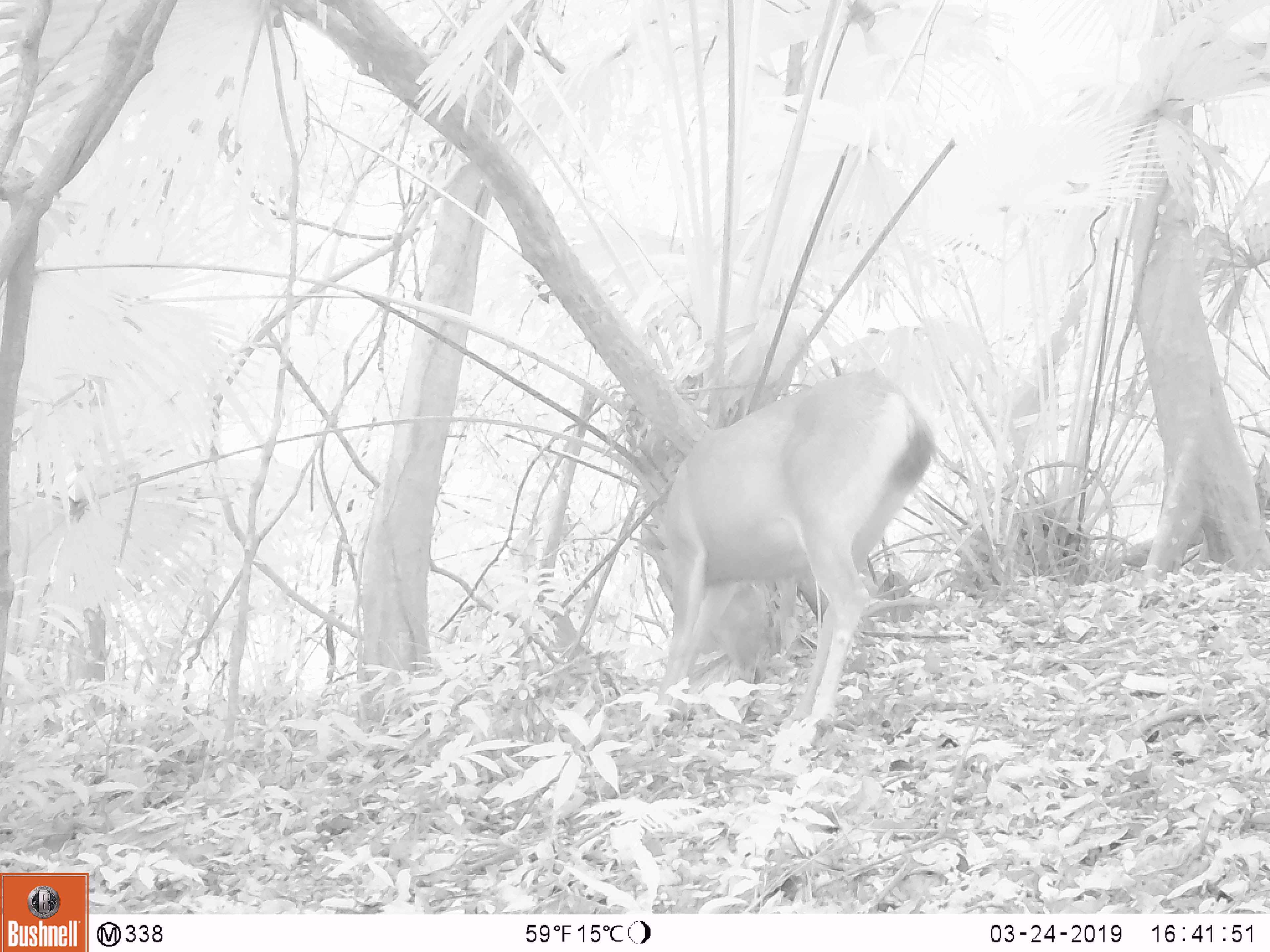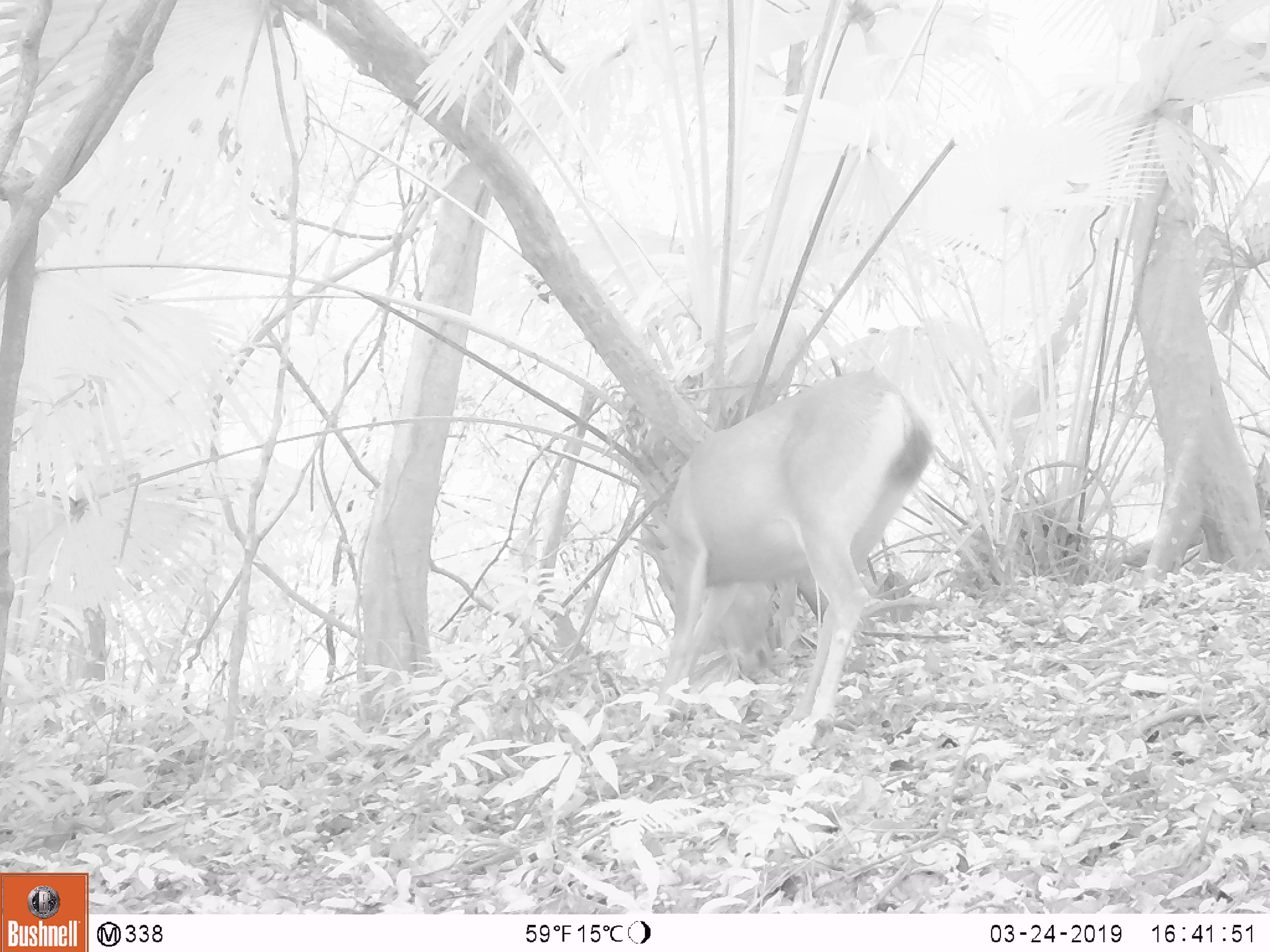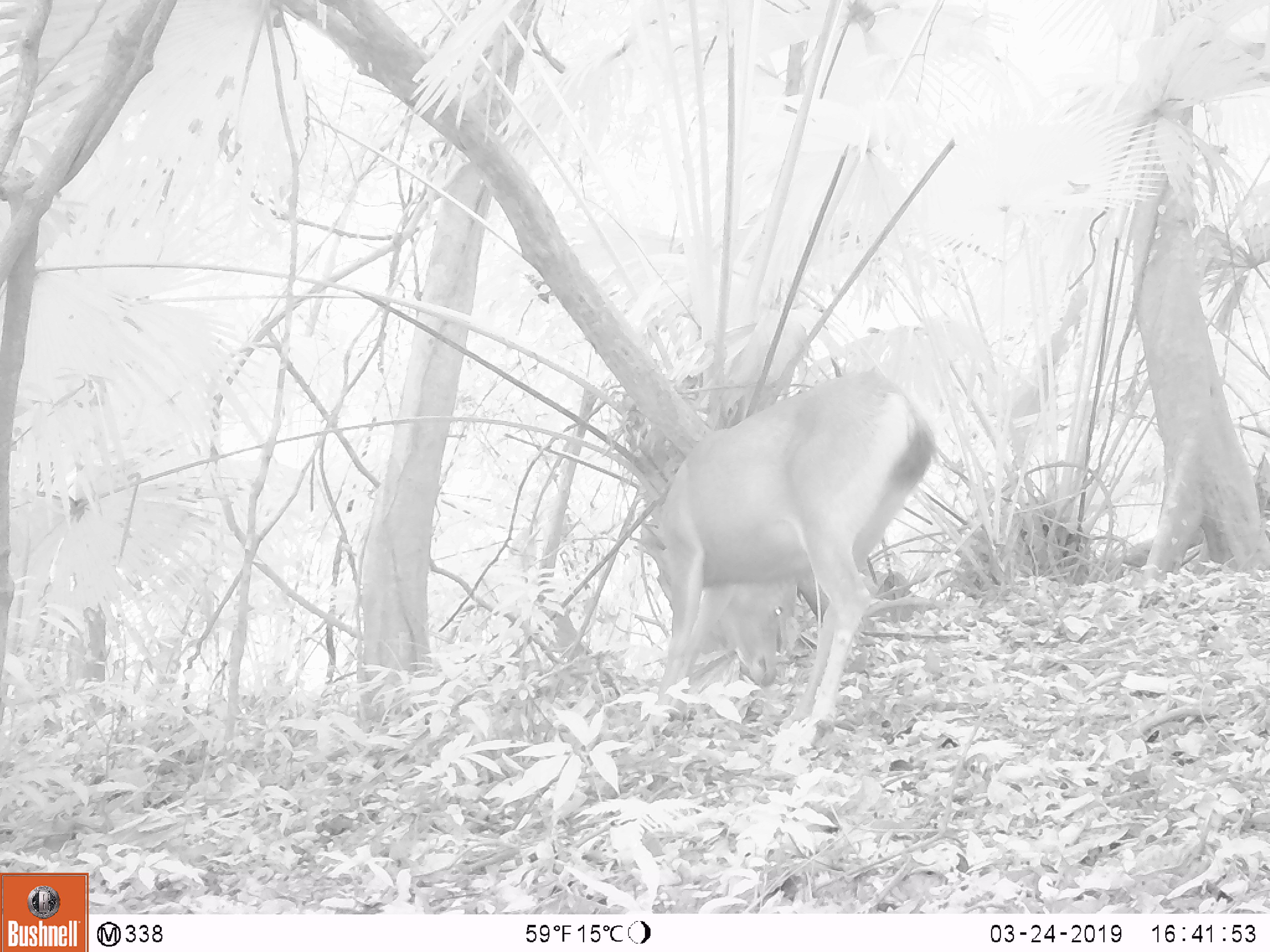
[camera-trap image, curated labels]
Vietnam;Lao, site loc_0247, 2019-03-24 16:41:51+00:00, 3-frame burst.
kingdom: Animalia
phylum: Chordata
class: Mammalia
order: Artiodactyla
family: Cervidae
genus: Rusa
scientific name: Rusa unicolor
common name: sambar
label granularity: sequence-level